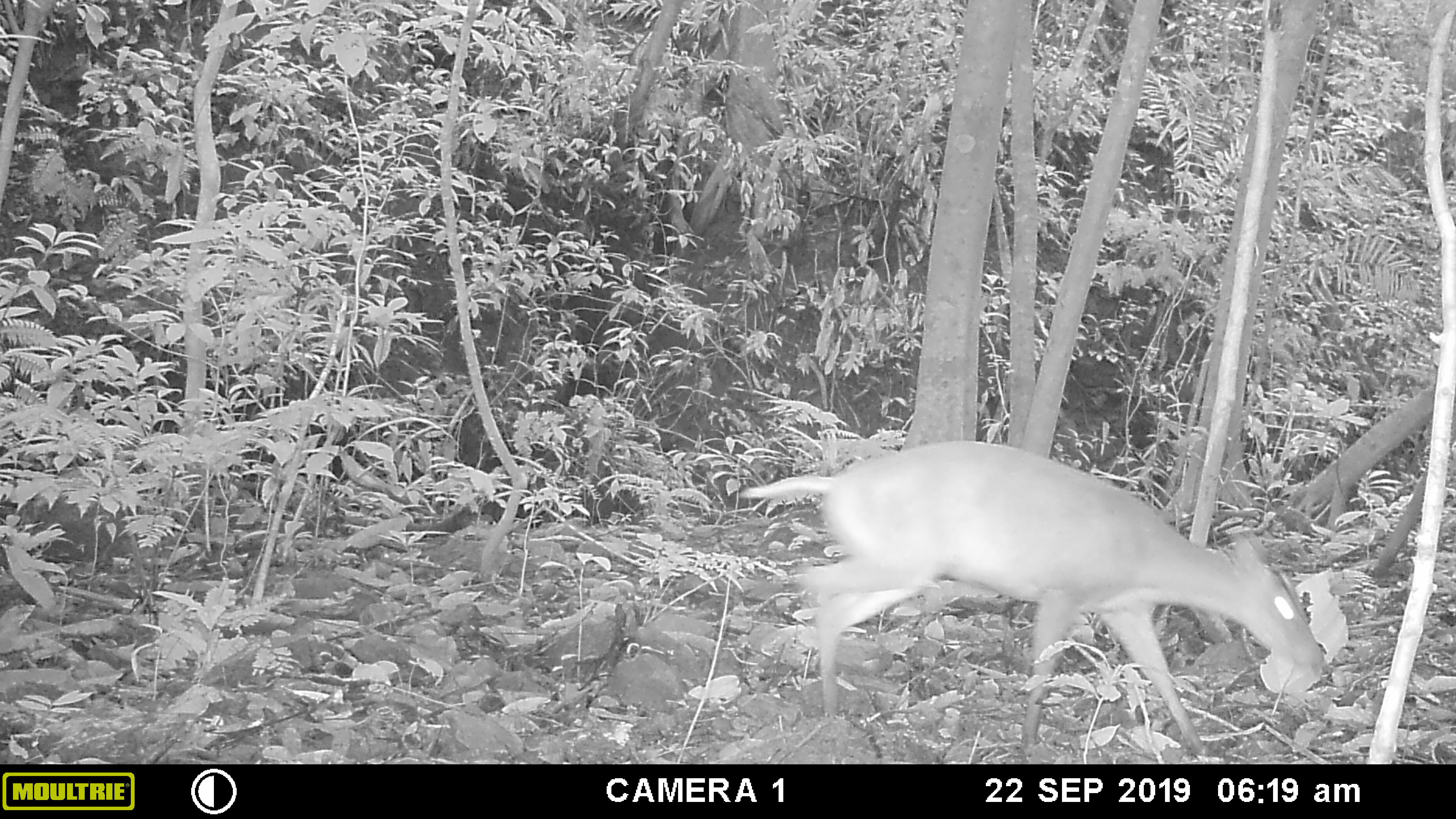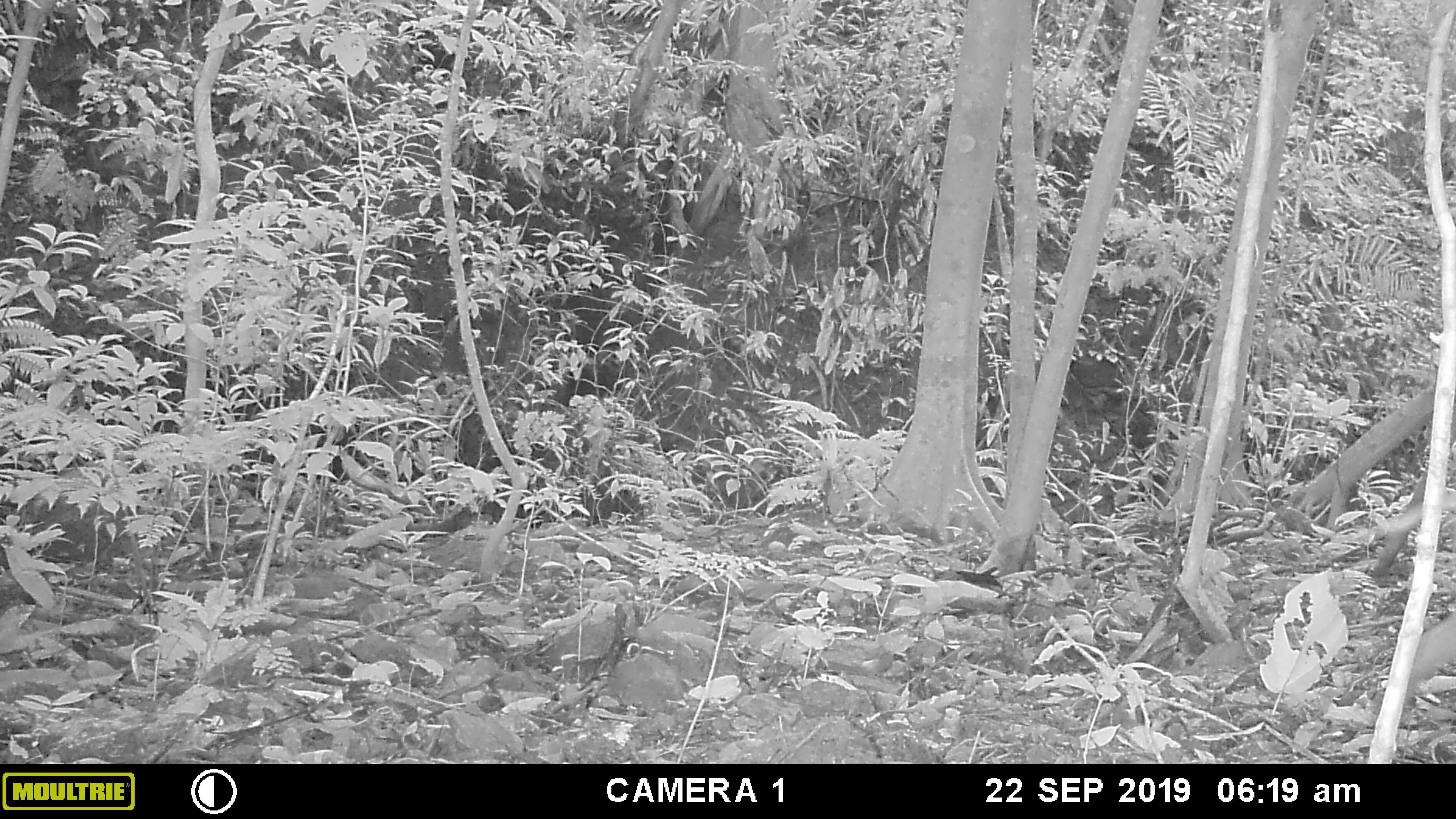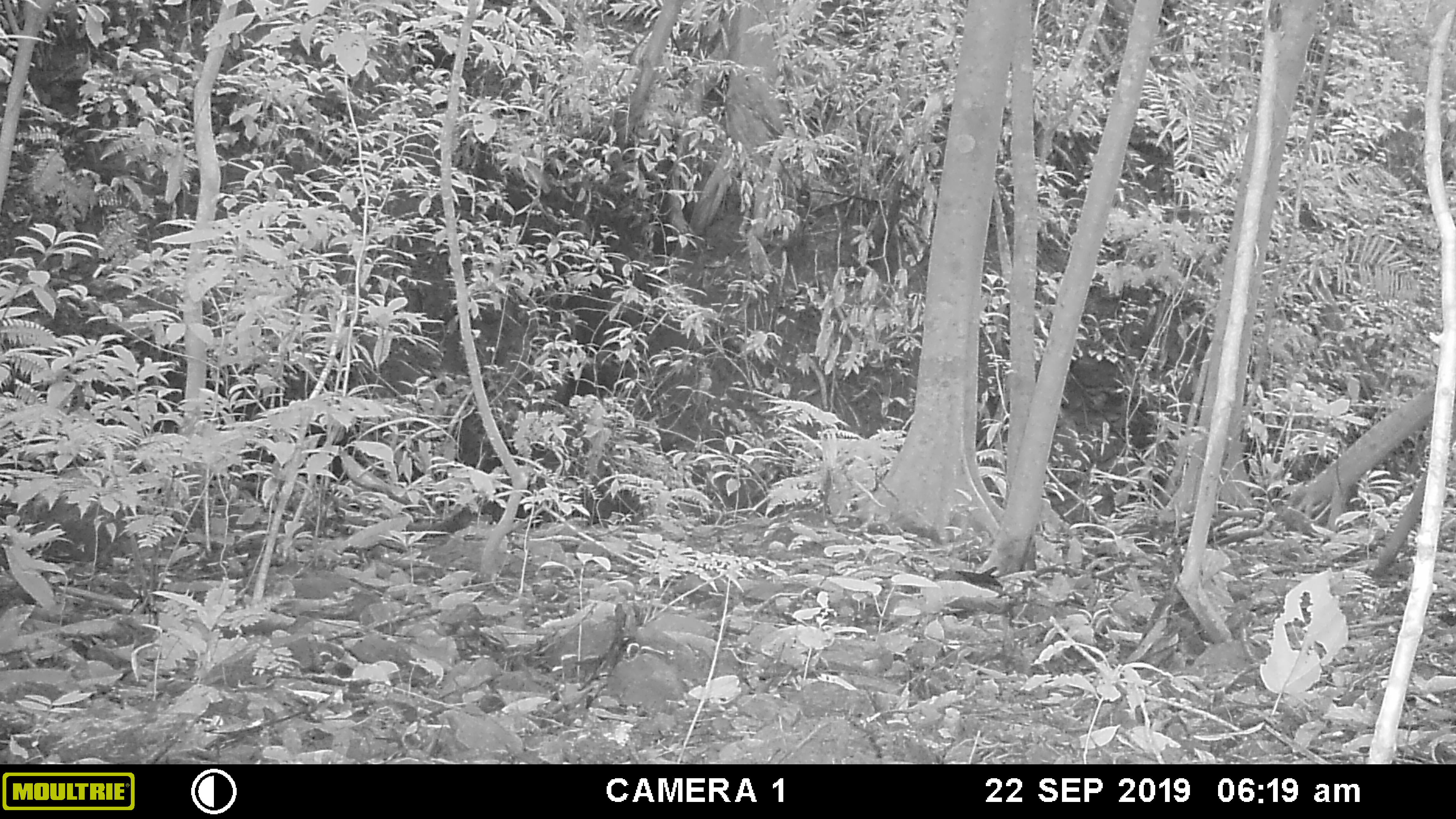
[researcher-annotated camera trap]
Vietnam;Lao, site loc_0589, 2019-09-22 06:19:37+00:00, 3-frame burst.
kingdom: Animalia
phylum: Chordata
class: Mammalia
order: Artiodactyla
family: Cervidae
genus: Muntiacus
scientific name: Muntiacus muntjak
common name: red muntjac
Red muntjac (Muntiacus muntjak). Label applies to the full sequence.